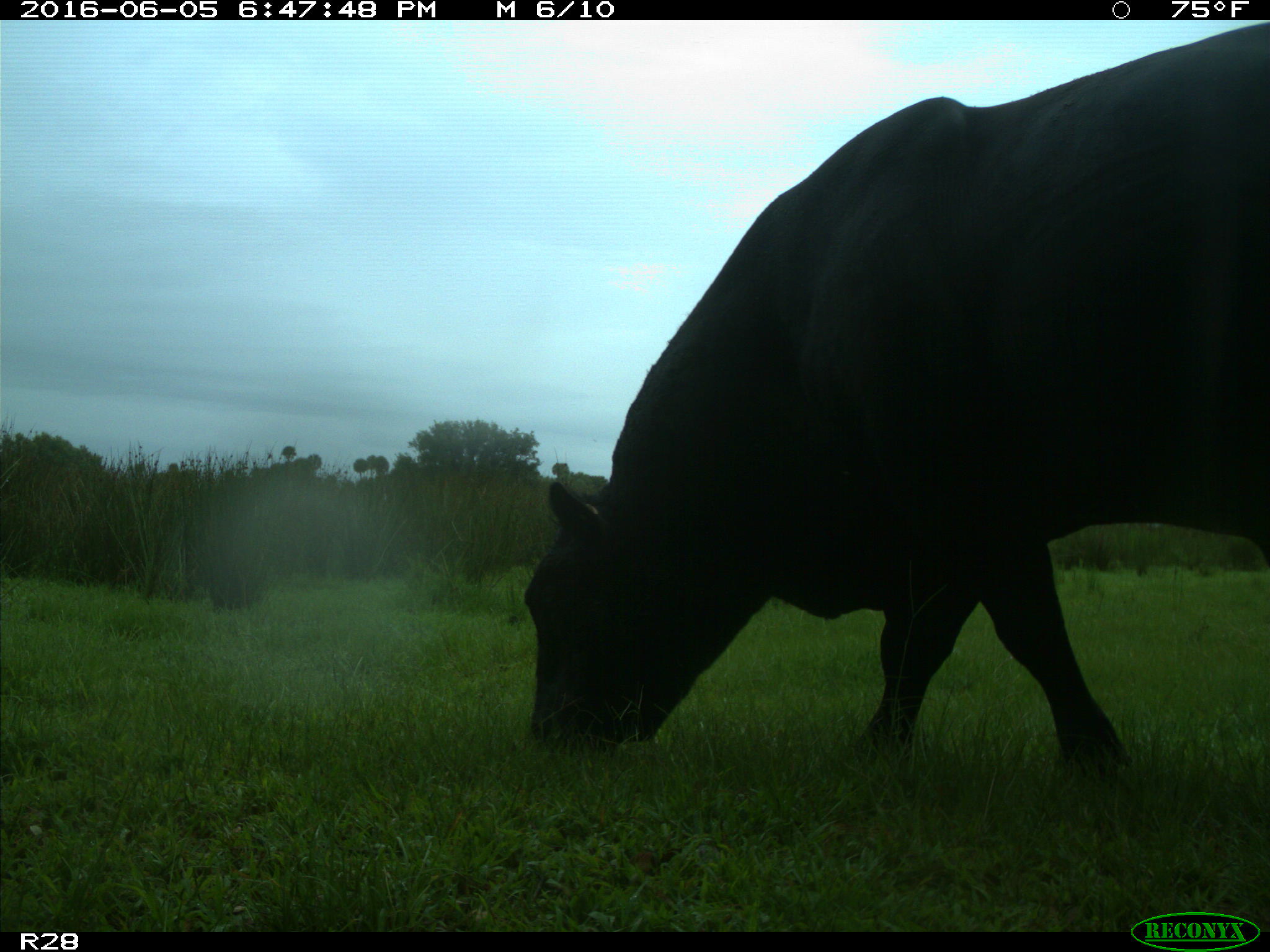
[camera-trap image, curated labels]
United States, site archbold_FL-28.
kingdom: Animalia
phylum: Chordata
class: Mammalia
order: Artiodactyla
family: Bovidae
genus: Bos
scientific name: Bos taurus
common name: domestic cow